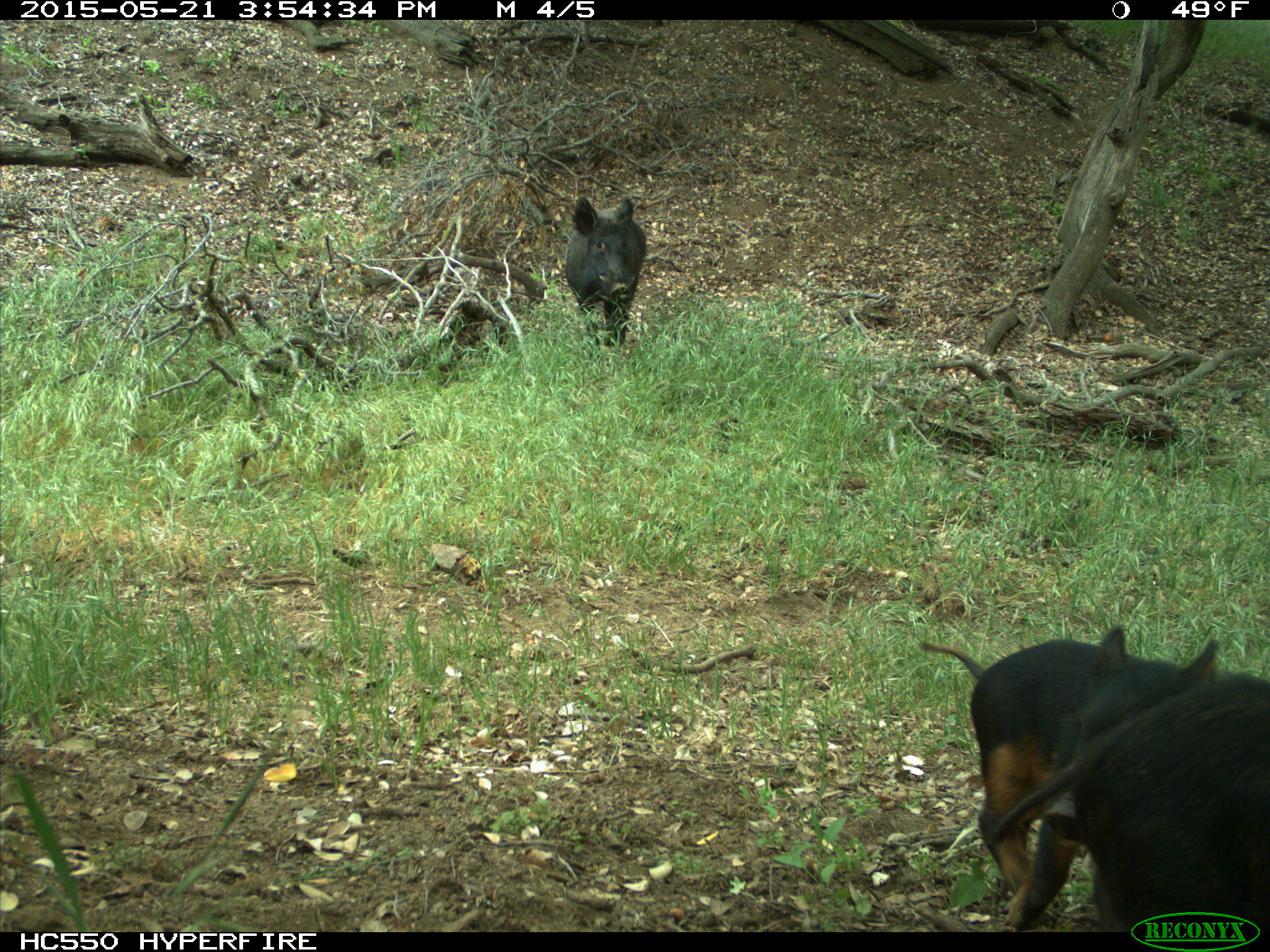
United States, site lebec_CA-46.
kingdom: Animalia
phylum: Chordata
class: Mammalia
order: Artiodactyla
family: Suidae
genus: Sus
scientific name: Sus scrofa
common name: wild boar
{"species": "Sus scrofa (wild boar)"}